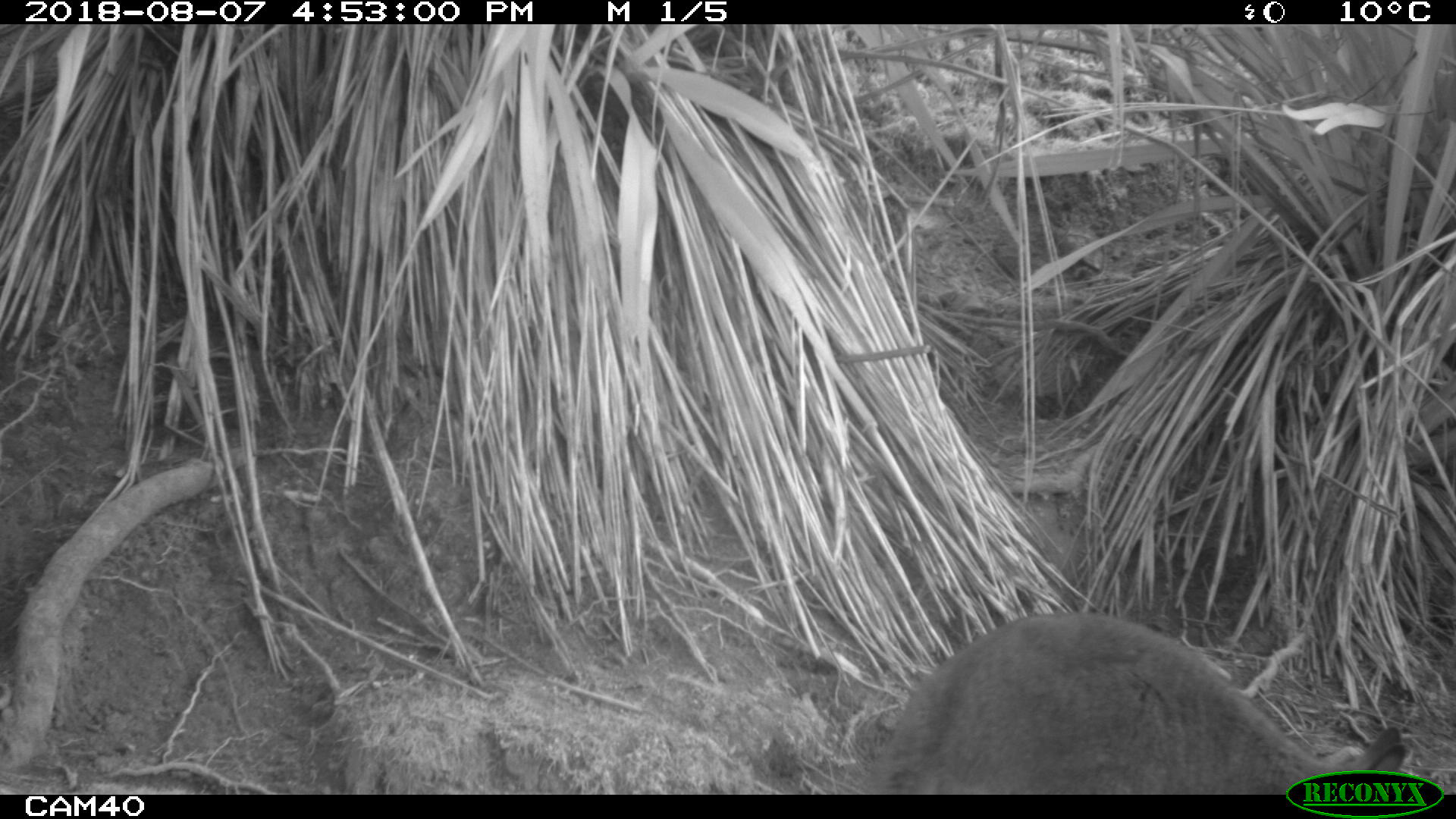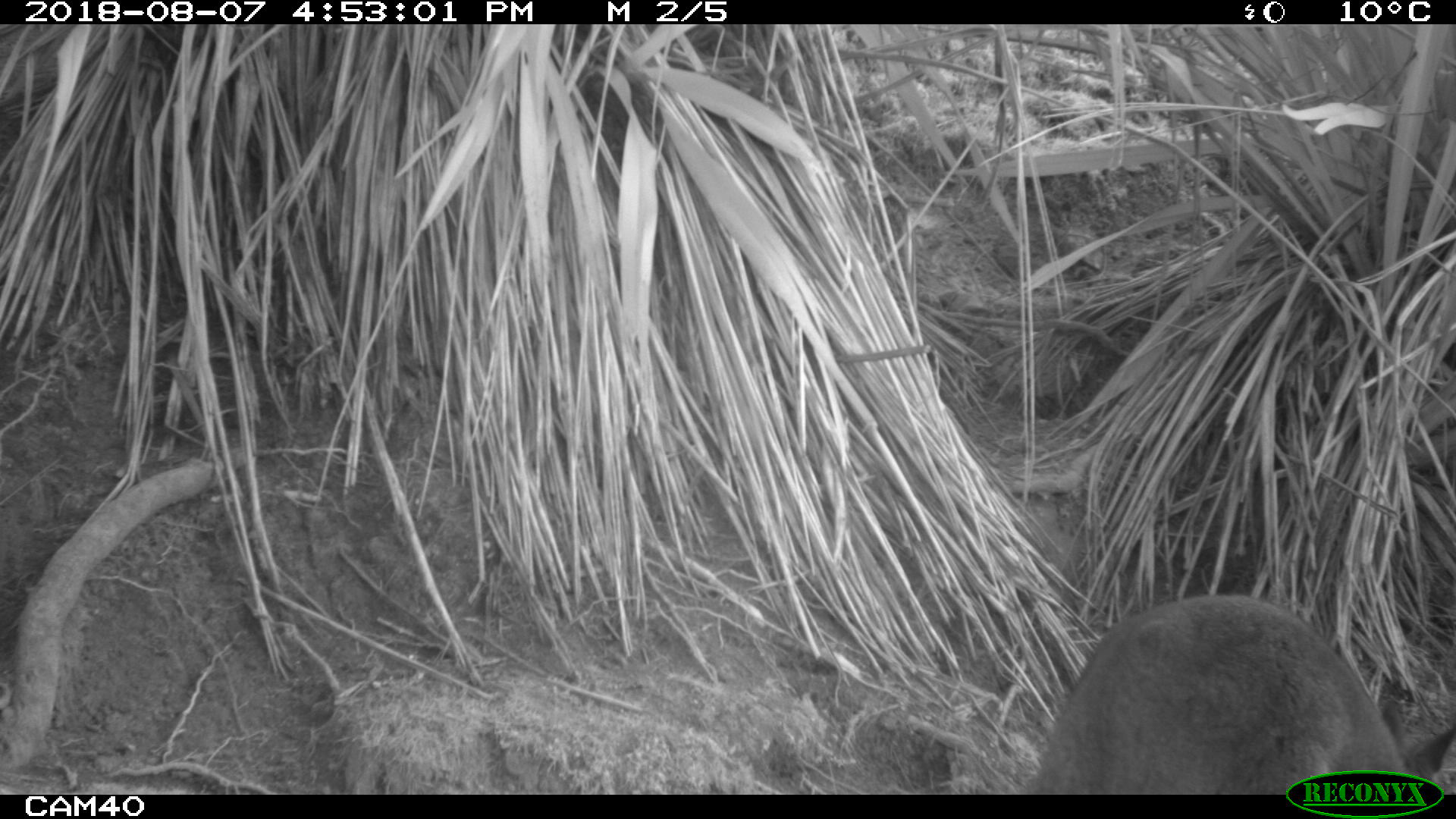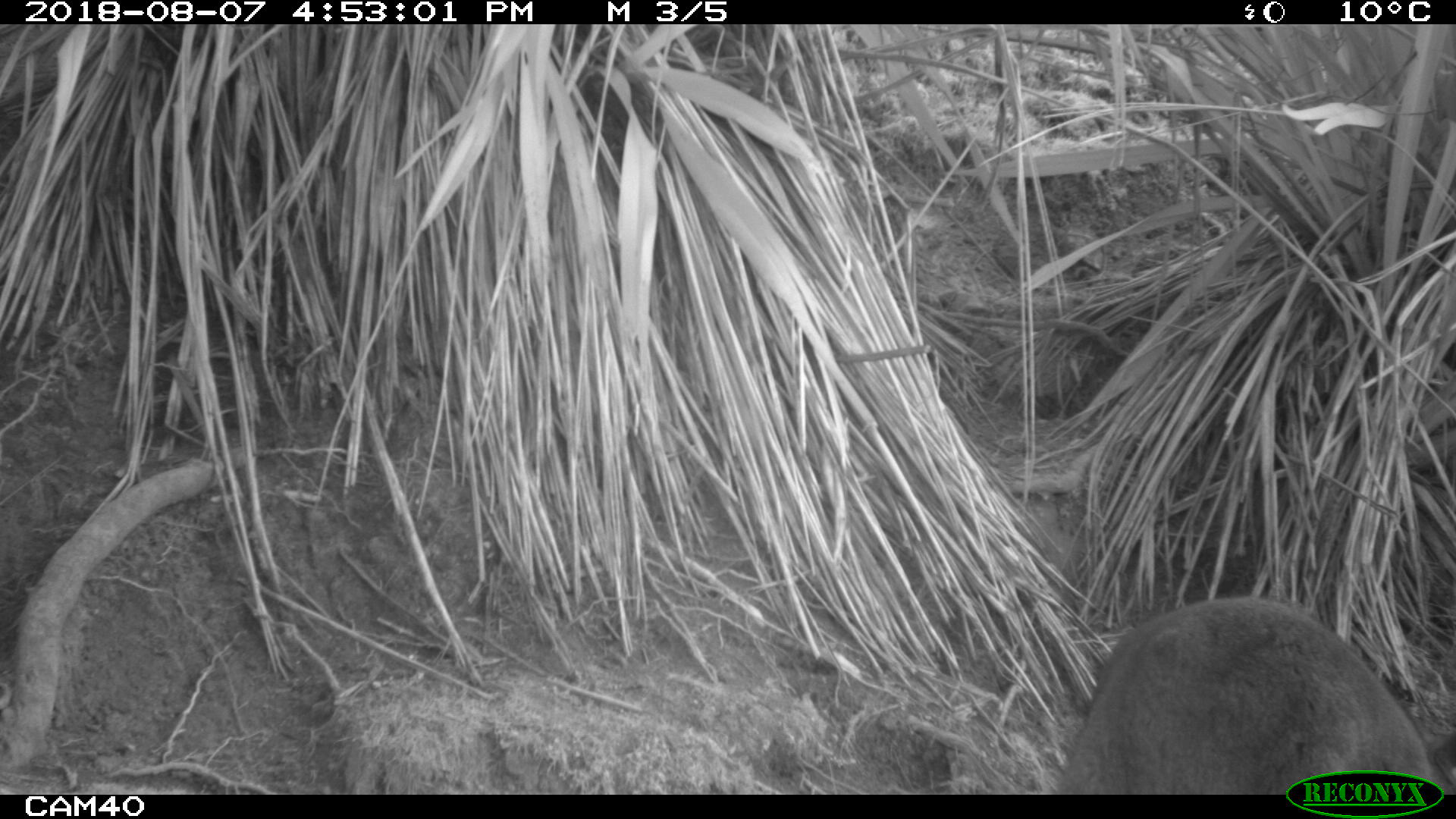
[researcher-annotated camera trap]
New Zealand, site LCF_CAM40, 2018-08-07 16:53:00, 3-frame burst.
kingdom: Animalia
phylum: Chordata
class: Mammalia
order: Diprotodontia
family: Macropodidae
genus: Notamacropus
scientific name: Notamacropus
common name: wallaby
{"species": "wallaby (Notamacropus)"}